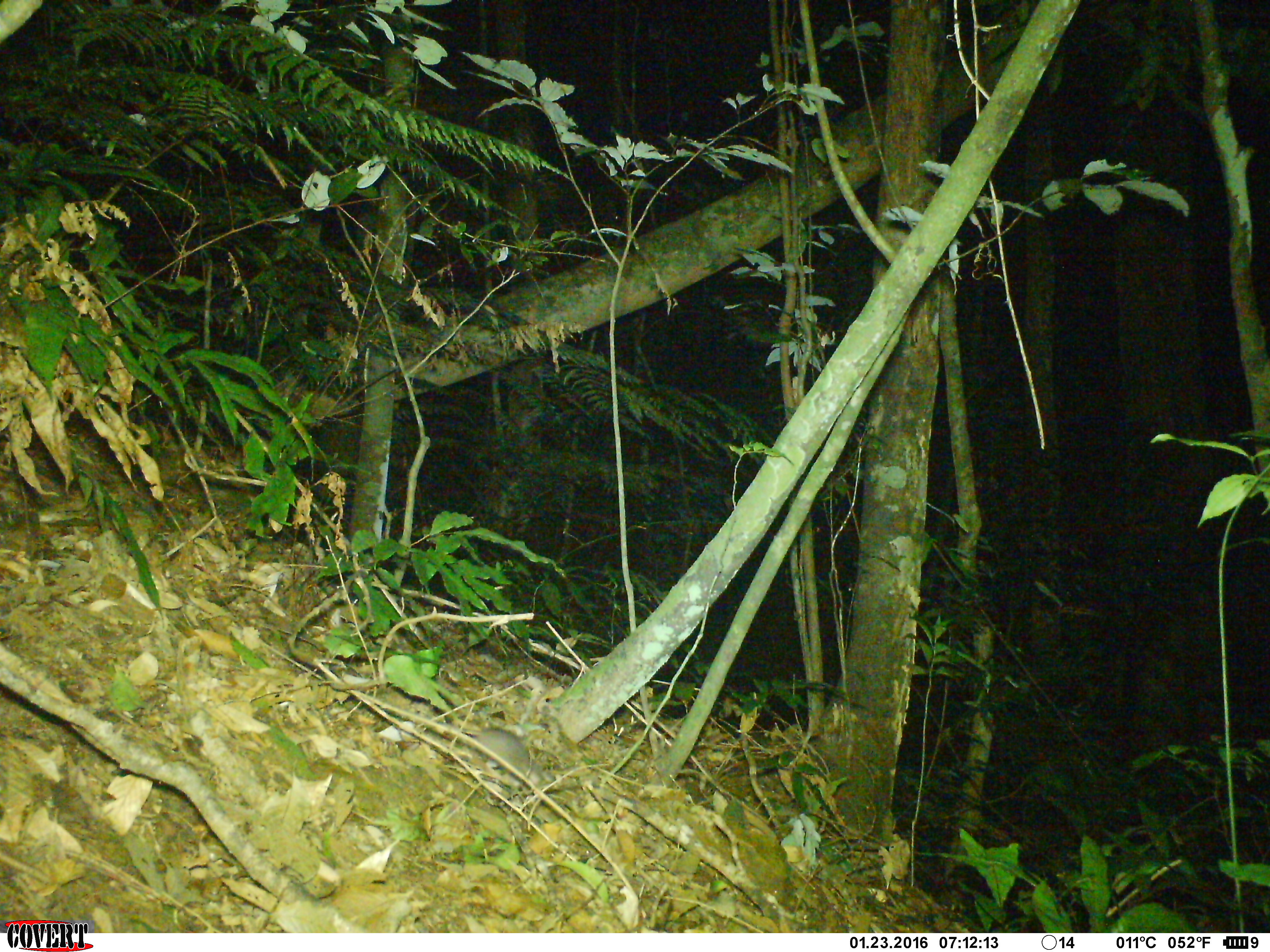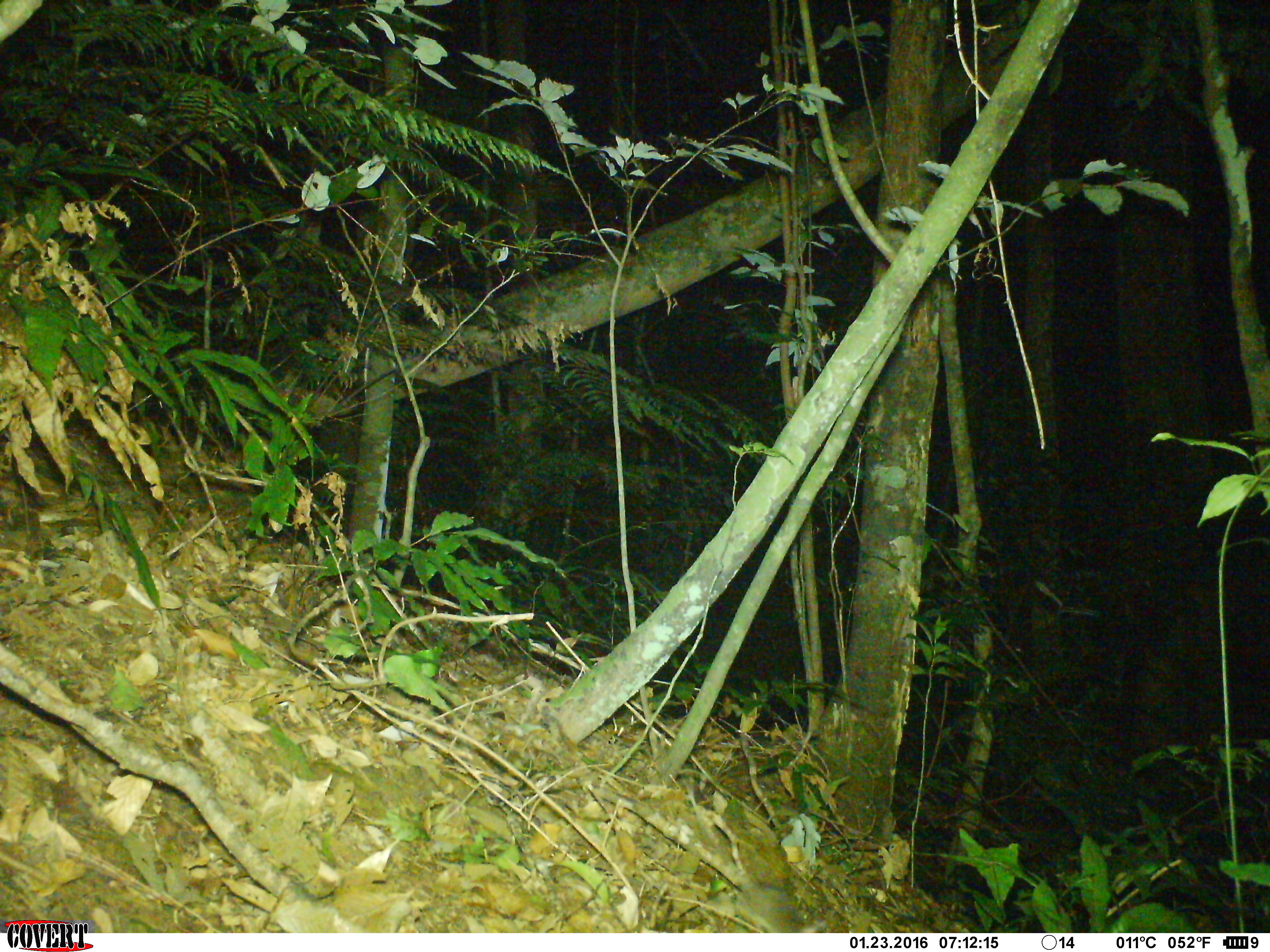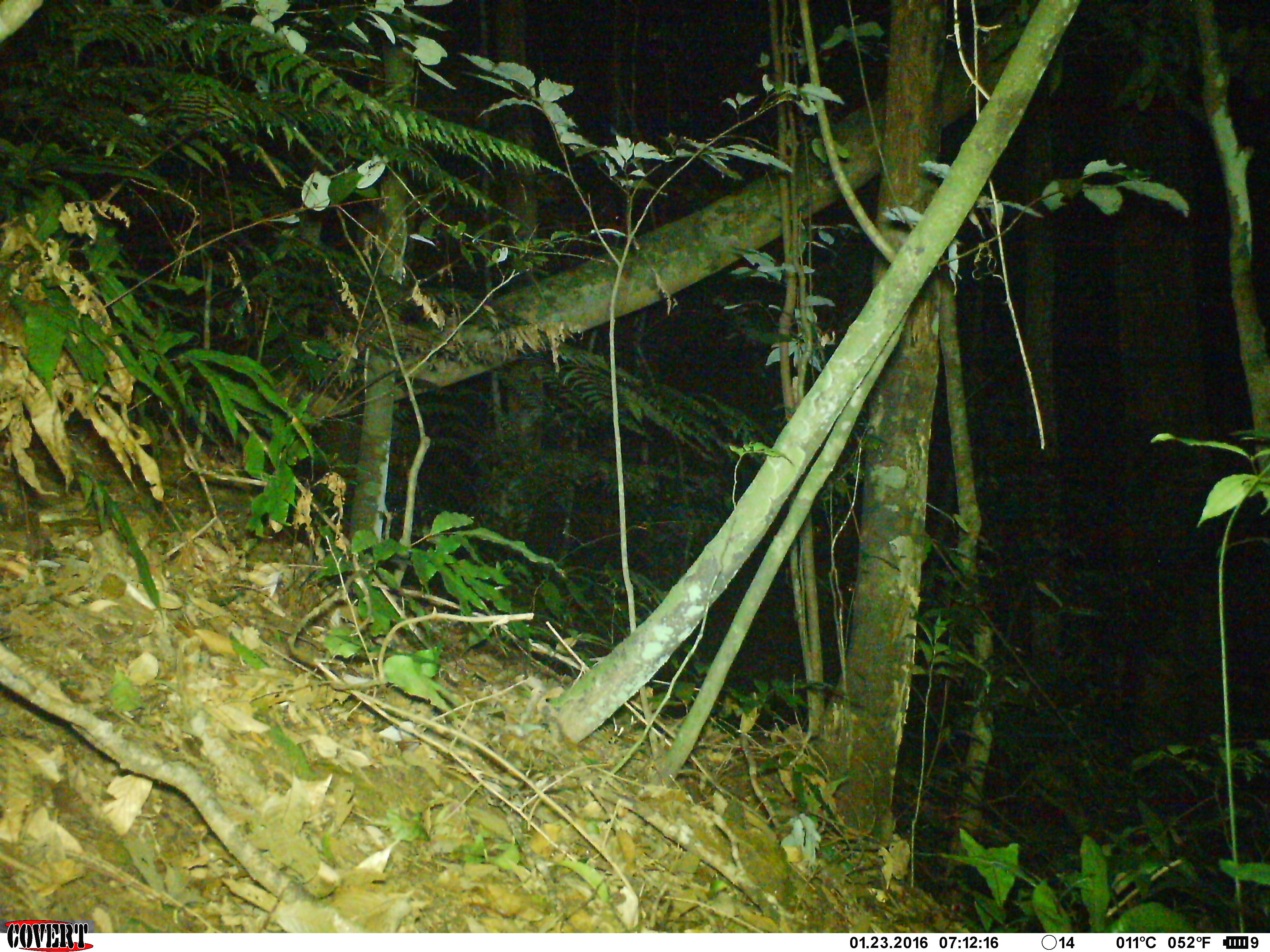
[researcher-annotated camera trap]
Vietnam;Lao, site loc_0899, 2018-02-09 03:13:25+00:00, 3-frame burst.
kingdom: Animalia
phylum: Chordata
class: Mammalia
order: Rodentia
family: Muridae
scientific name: Muridae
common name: old-world mice and rats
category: unidentified murid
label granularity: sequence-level